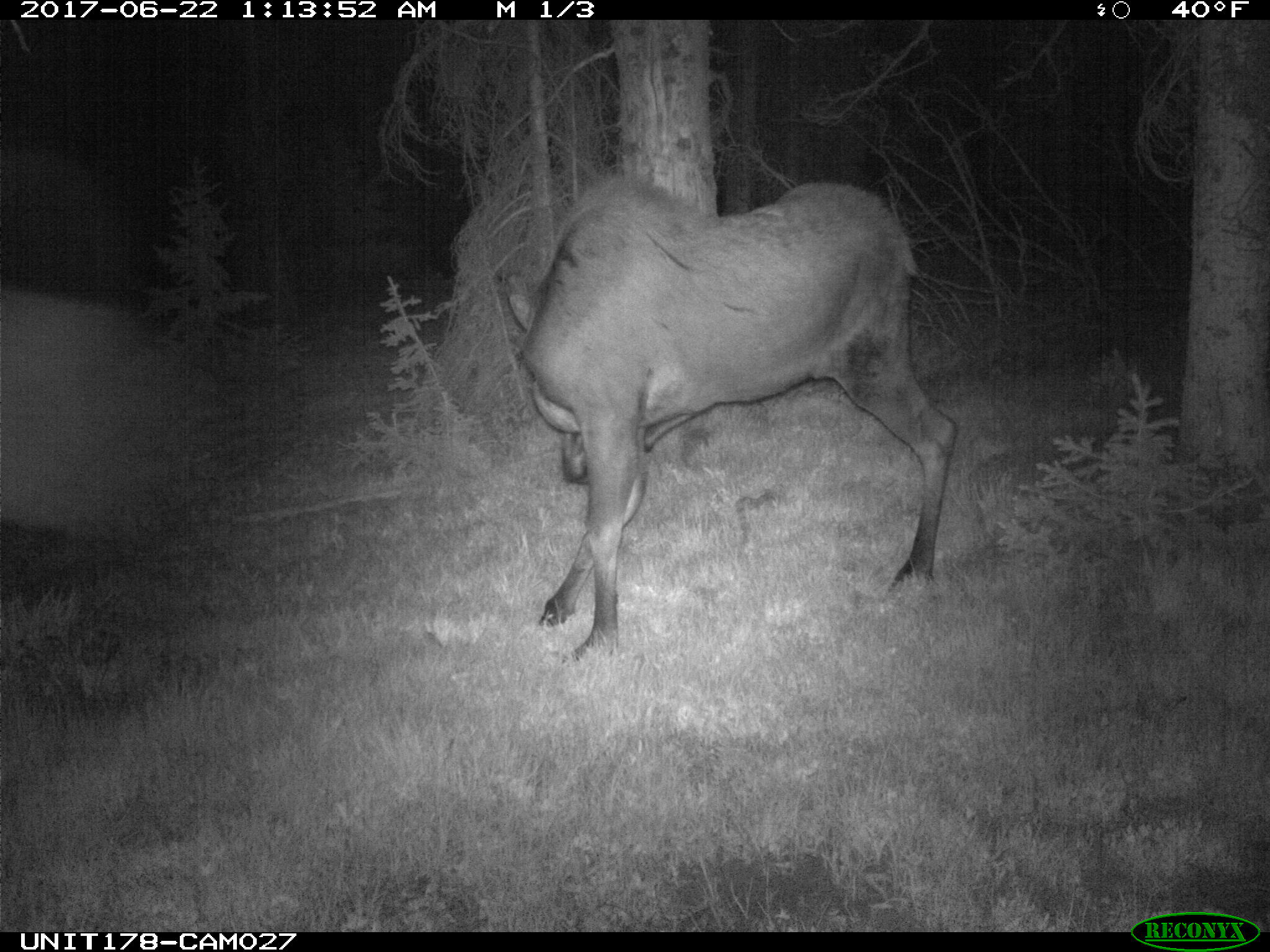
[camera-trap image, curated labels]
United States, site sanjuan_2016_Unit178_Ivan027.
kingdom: Animalia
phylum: Chordata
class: Mammalia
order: Artiodactyla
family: Cervidae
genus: Alces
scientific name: Alces alces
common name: moose